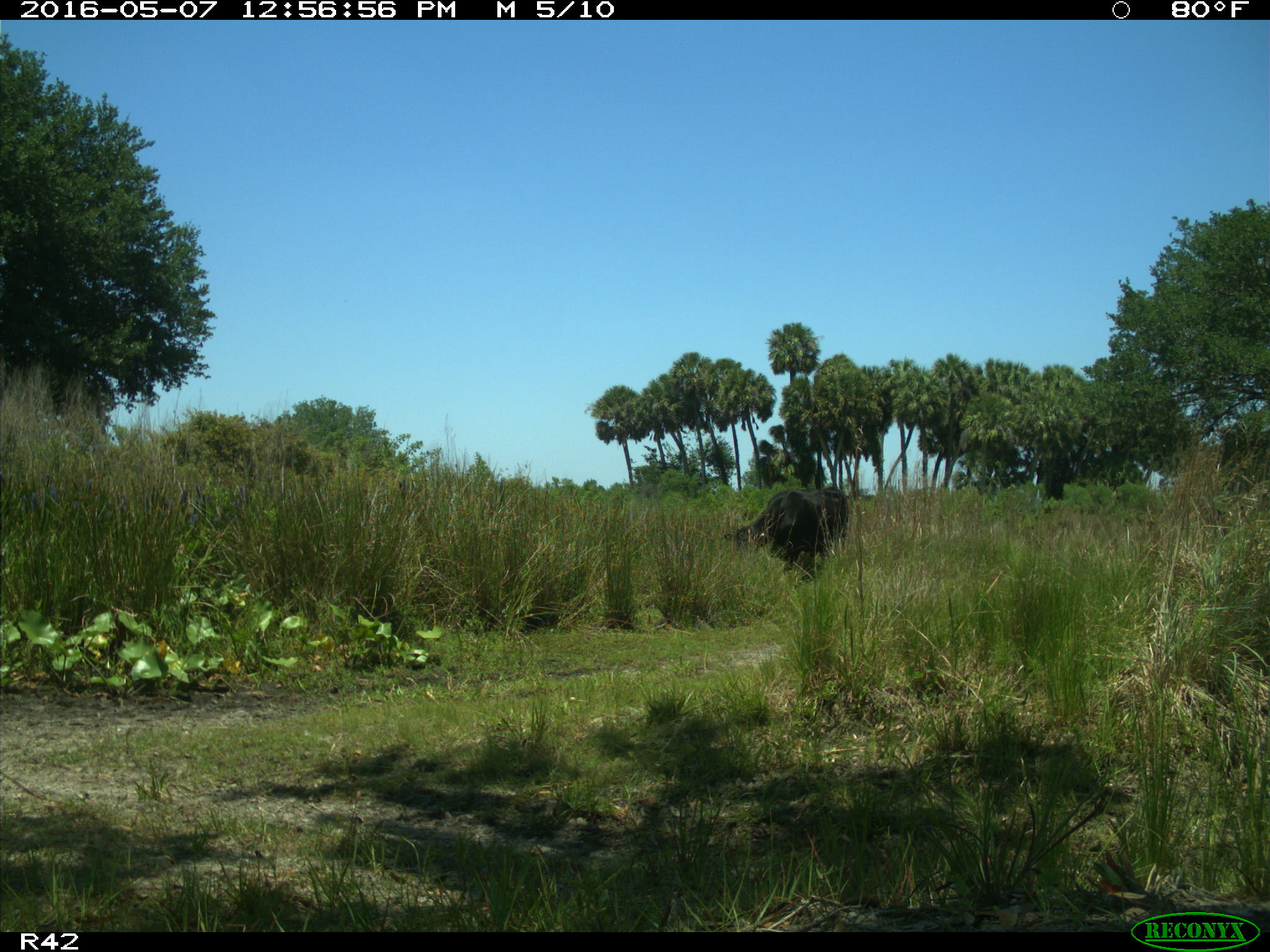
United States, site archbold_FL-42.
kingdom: Animalia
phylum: Chordata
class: Mammalia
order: Artiodactyla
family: Bovidae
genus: Bos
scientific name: Bos taurus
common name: domestic cow